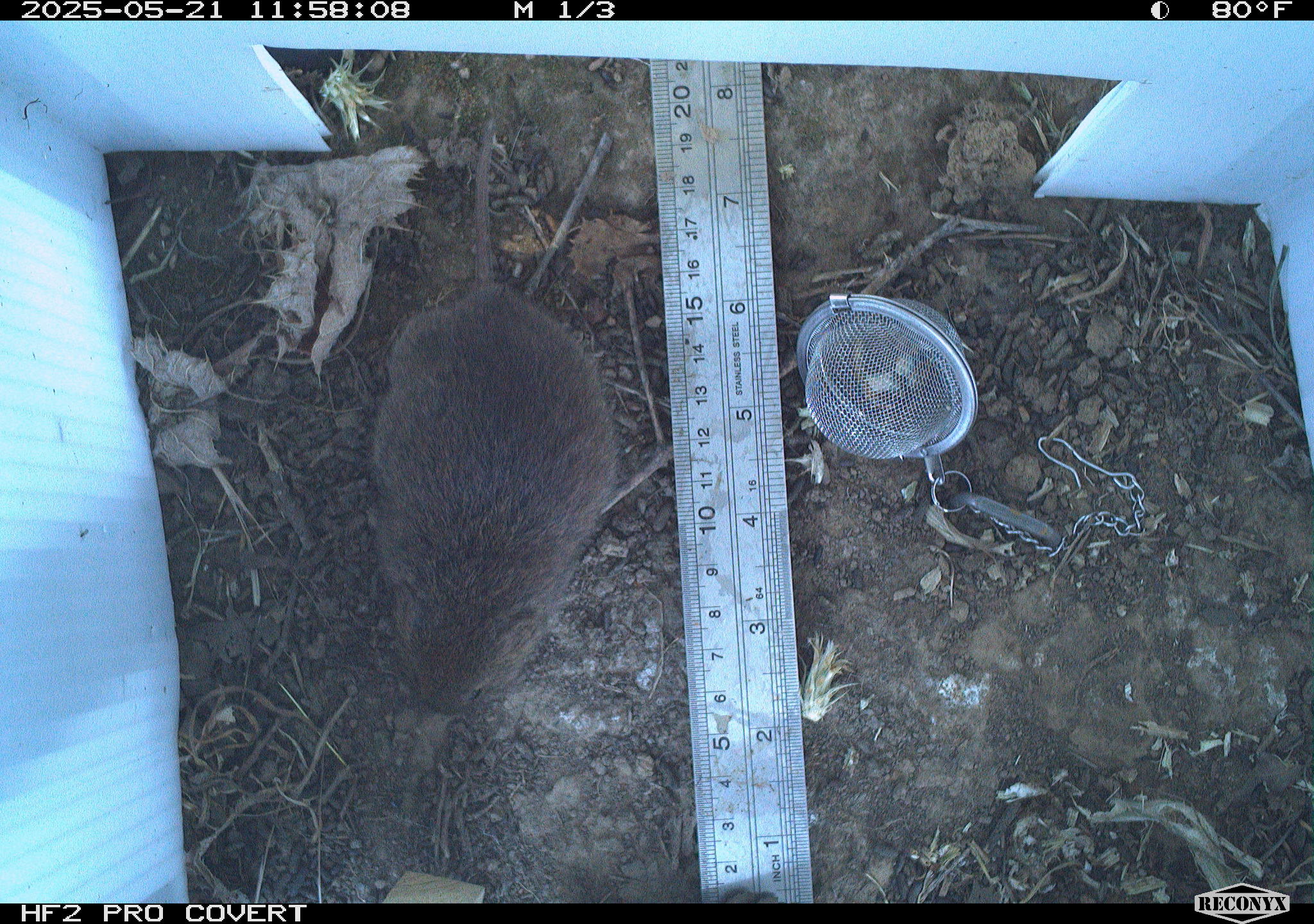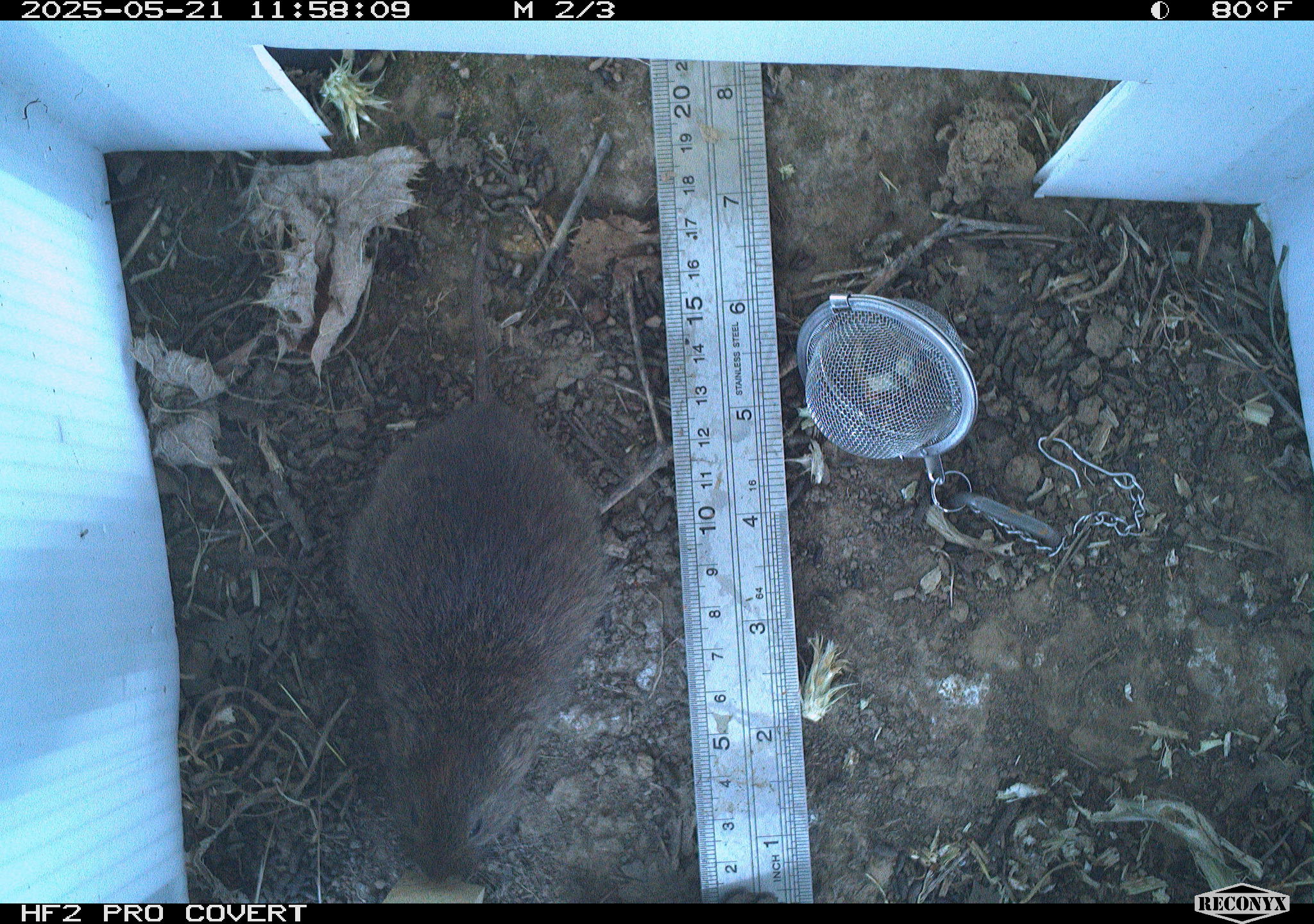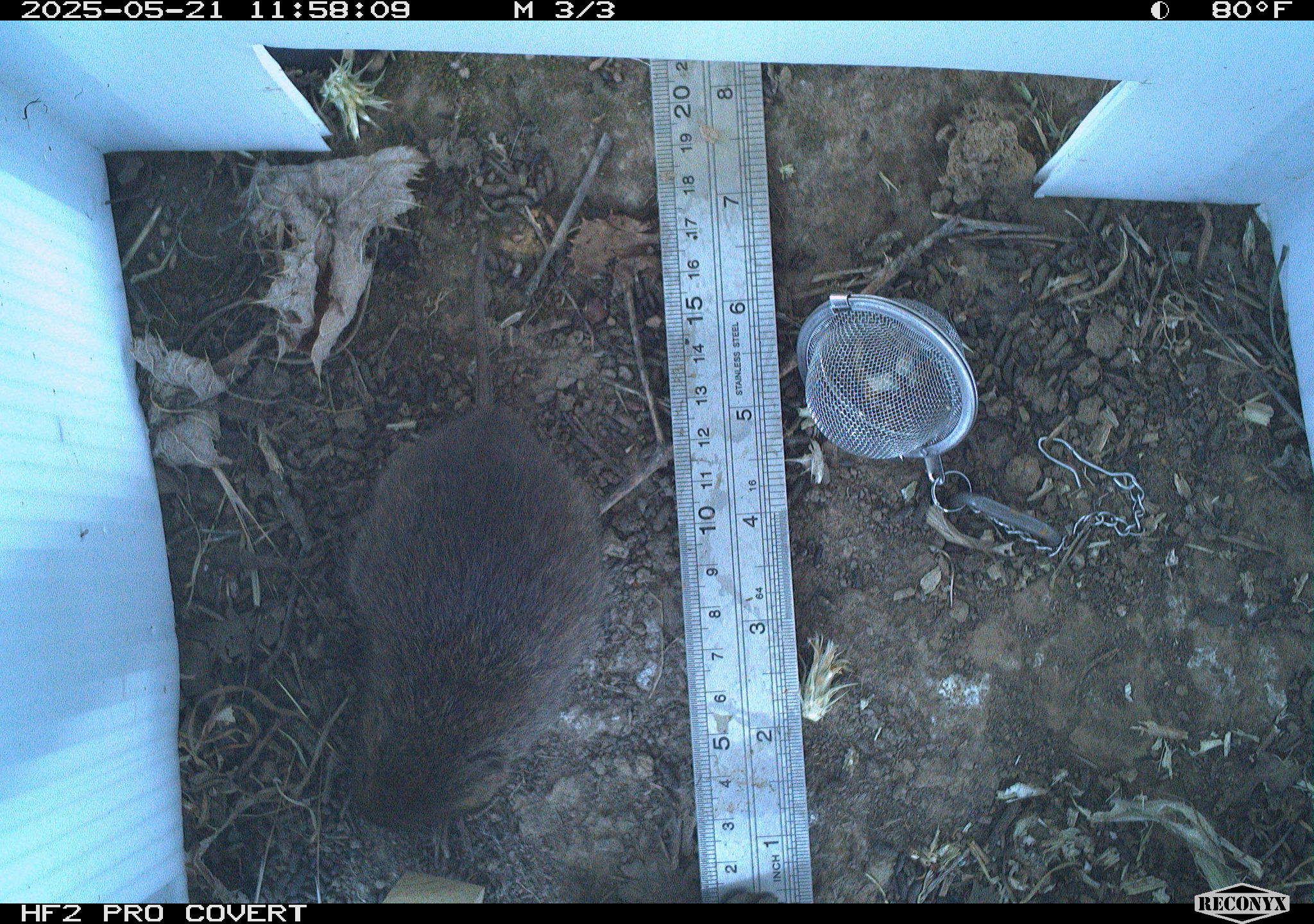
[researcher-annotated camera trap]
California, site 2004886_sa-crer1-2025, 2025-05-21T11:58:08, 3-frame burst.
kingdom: Animalia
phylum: Chordata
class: Mammalia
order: Rodentia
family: Cricetidae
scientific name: Arvicolinae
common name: voles, lemmings, and muskrats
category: arvicolinae subfamily